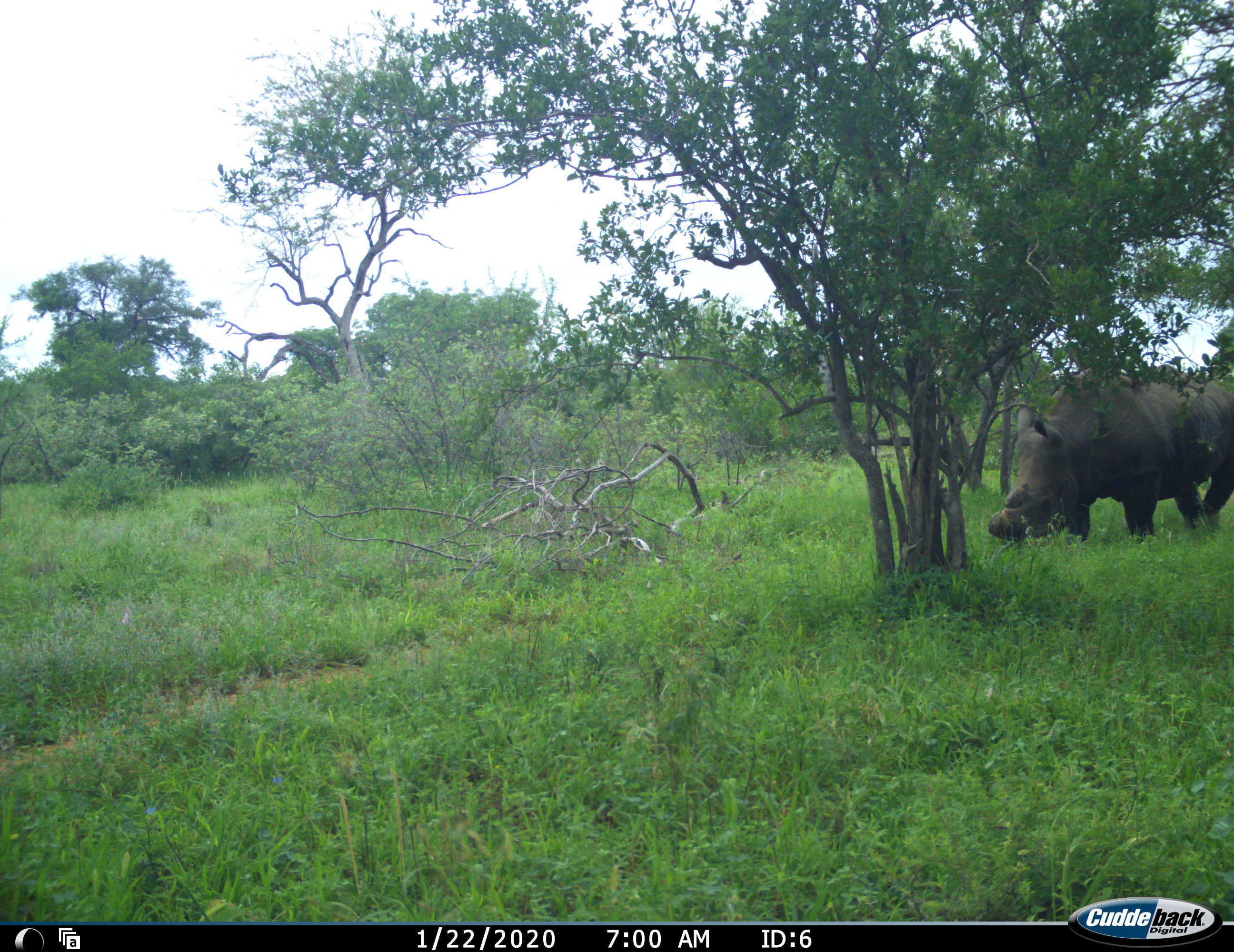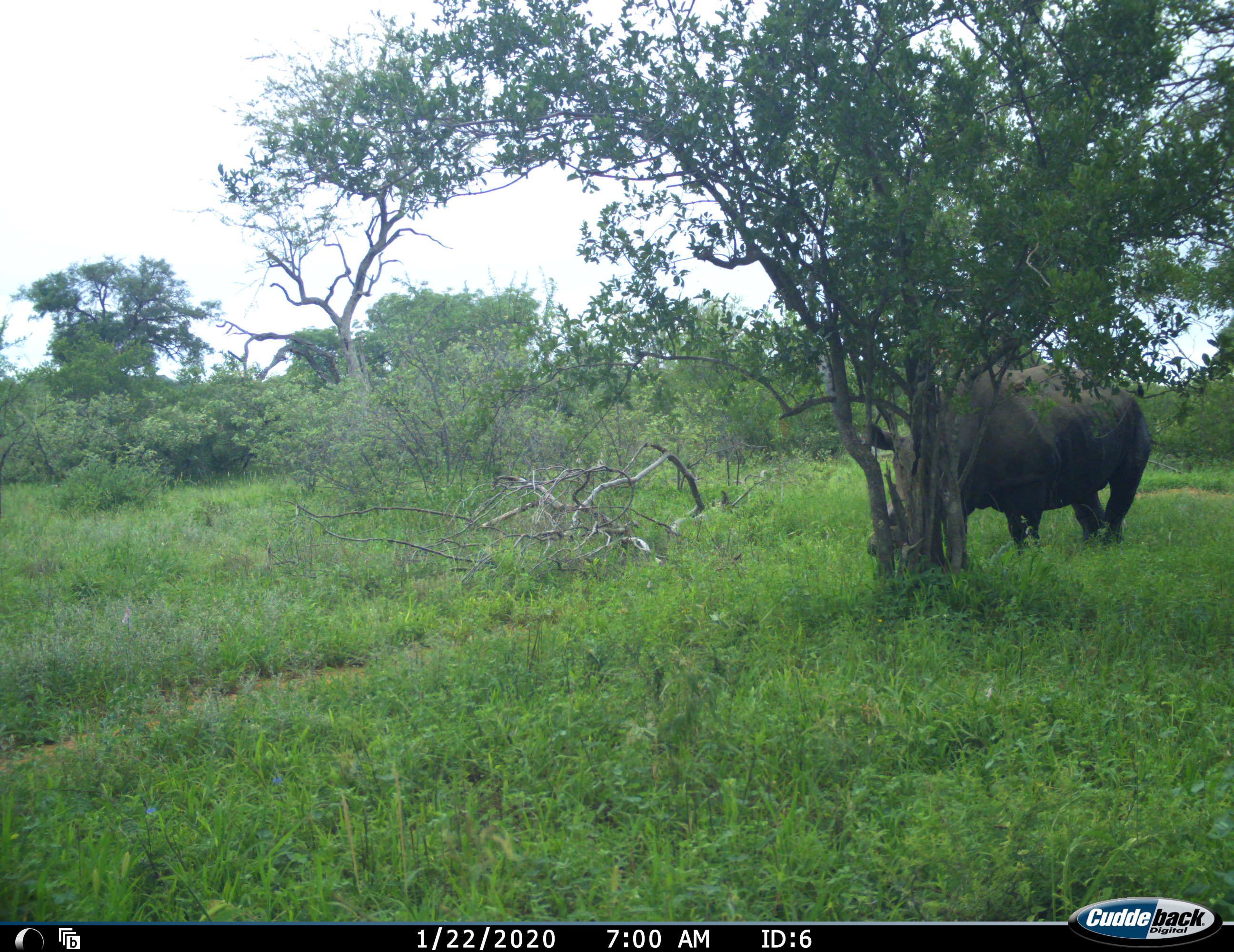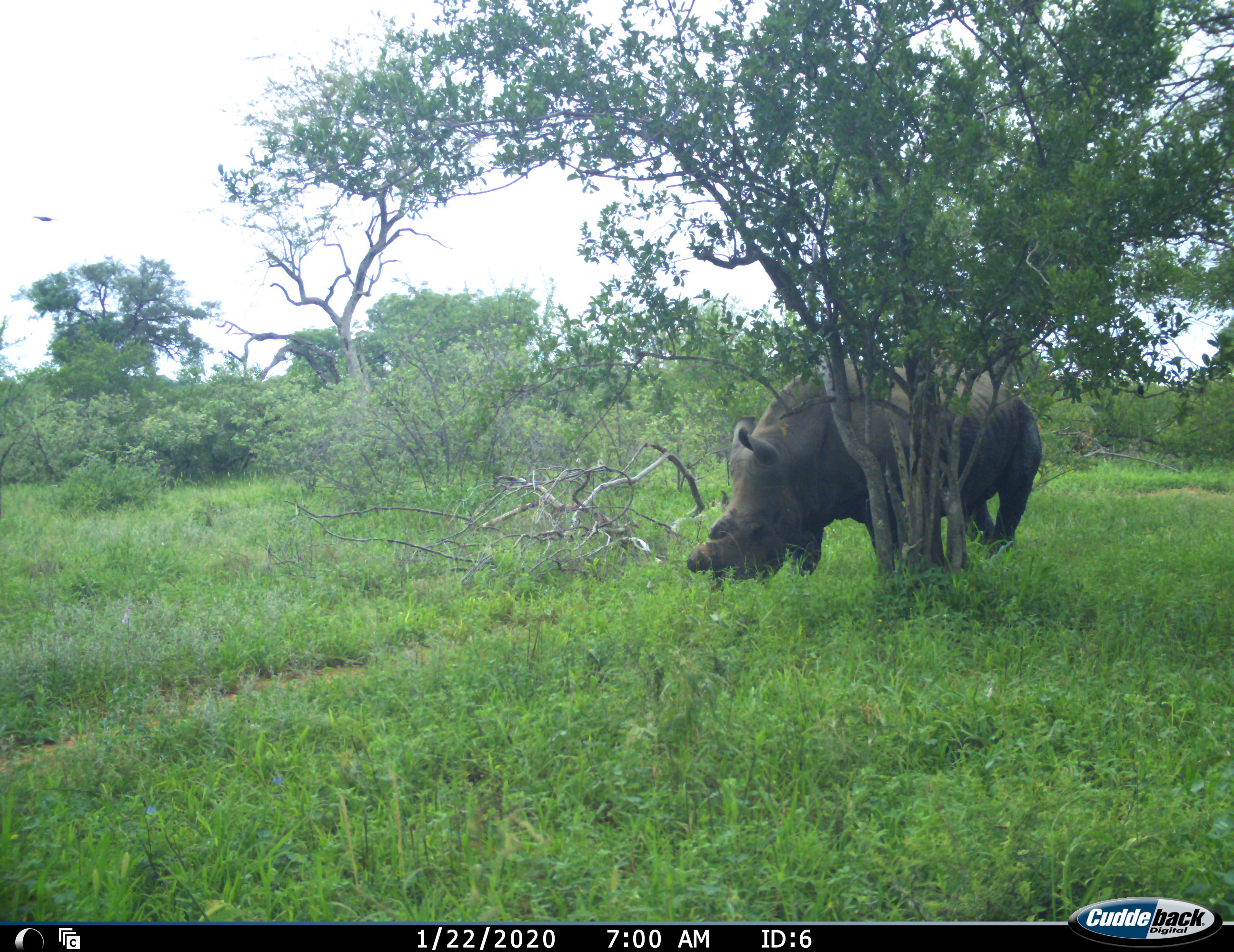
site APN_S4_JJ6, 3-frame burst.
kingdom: Animalia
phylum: Chordata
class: Mammalia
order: Perissodactyla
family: Rhinocerotidae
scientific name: Rhinocerotidae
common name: unknown rhinoceros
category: rhinocerosunknown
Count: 1.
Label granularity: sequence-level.